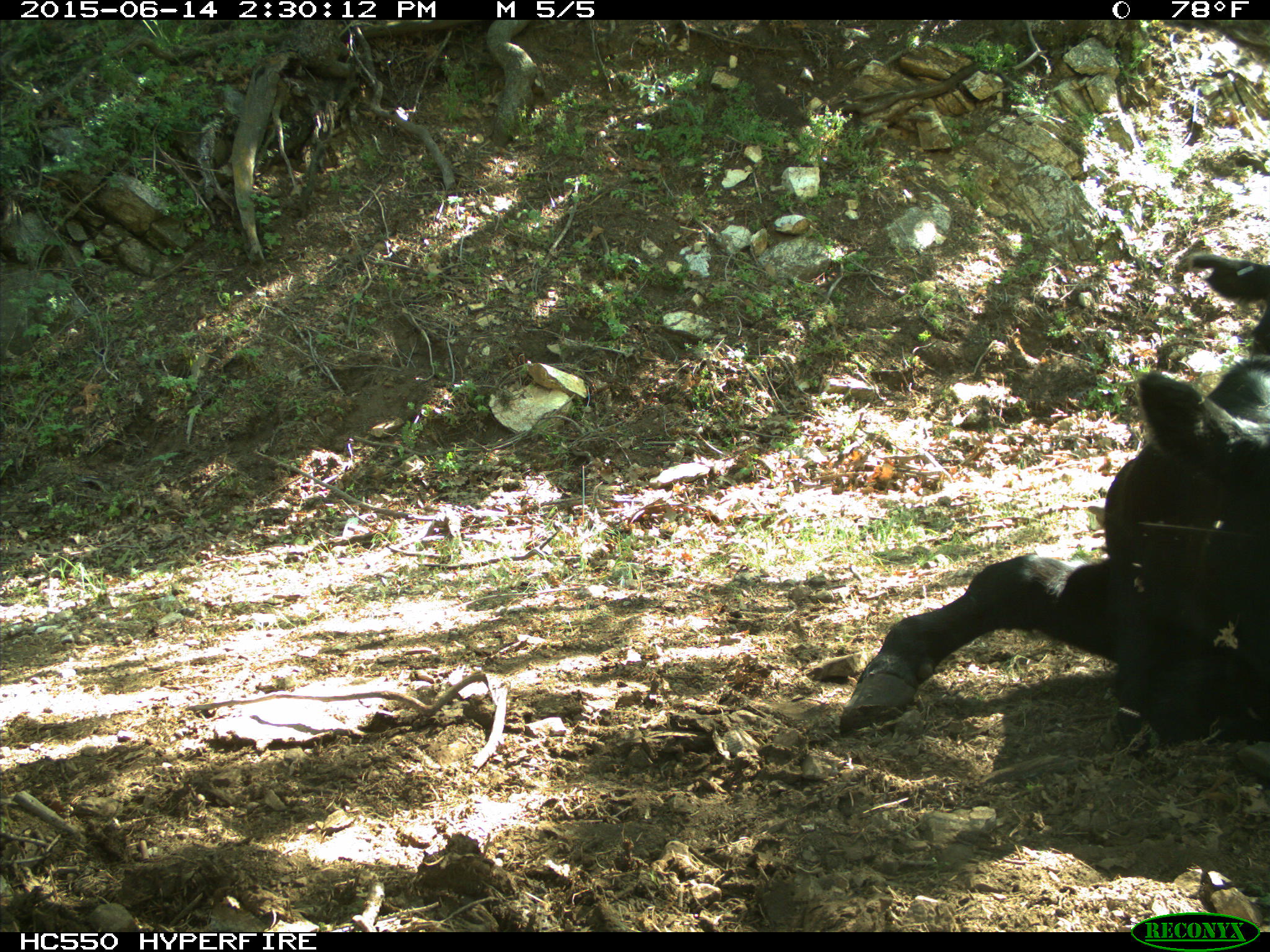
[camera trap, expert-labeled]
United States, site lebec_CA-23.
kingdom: Animalia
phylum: Chordata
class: Mammalia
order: Artiodactyla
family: Bovidae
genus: Bos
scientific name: Bos taurus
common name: domestic cow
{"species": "Bos taurus (domestic cow)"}